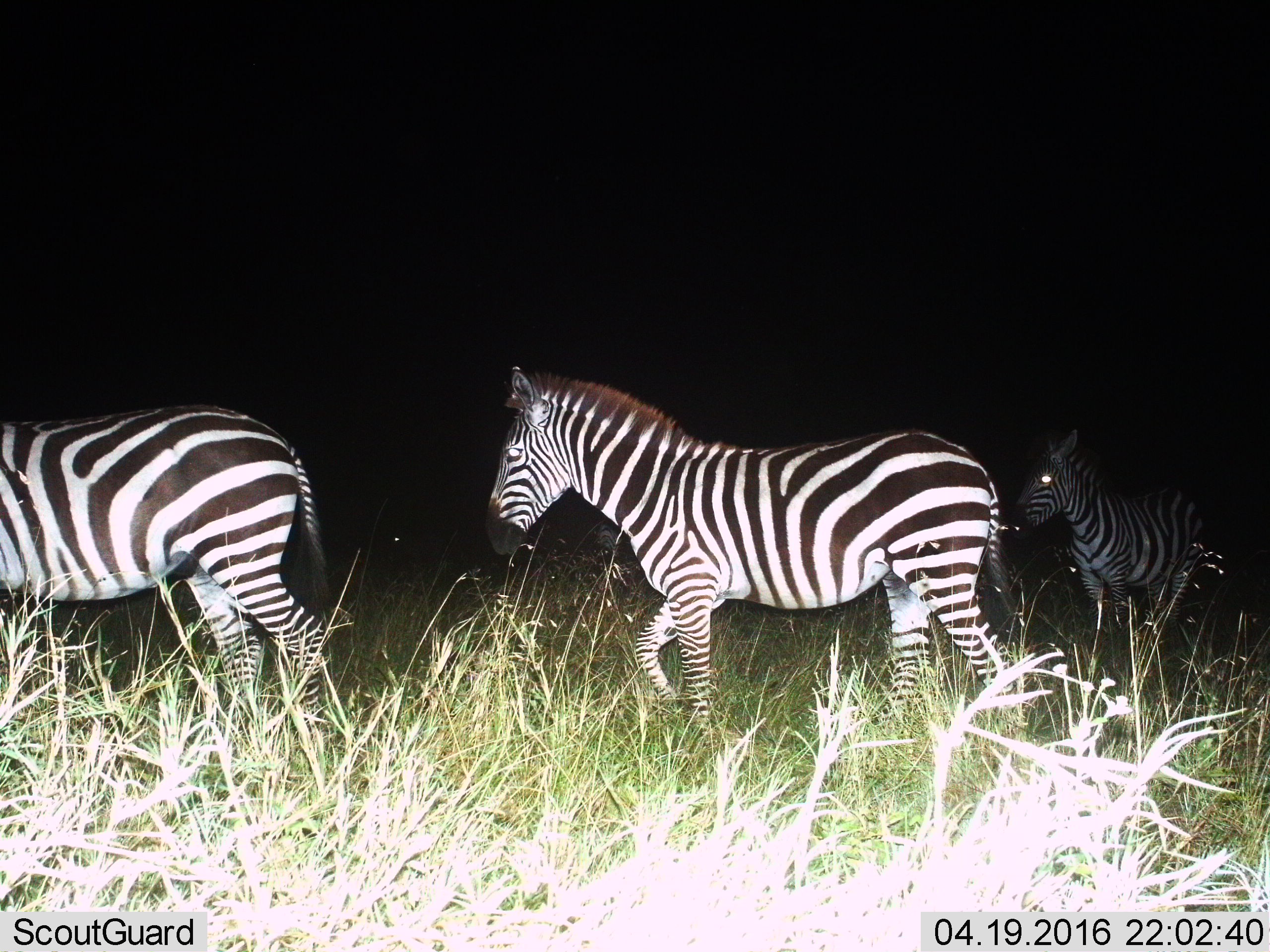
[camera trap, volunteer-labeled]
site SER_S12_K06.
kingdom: Animalia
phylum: Chordata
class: Mammalia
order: Perissodactyla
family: Equidae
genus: Equus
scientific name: Equus quagga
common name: plains zebra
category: zebraplains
Zebraplains (plains zebra) (Equus quagga), count 3. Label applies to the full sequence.